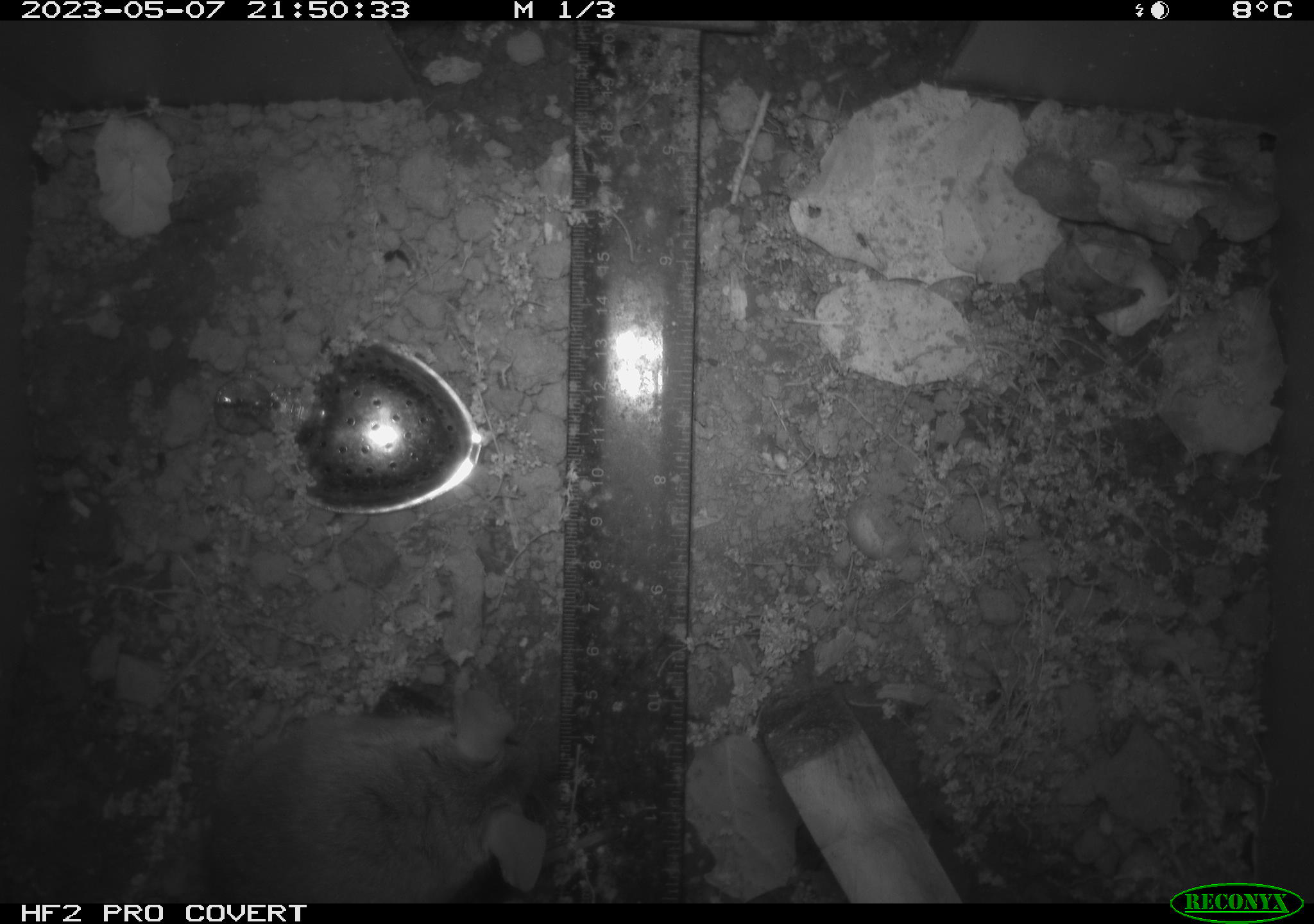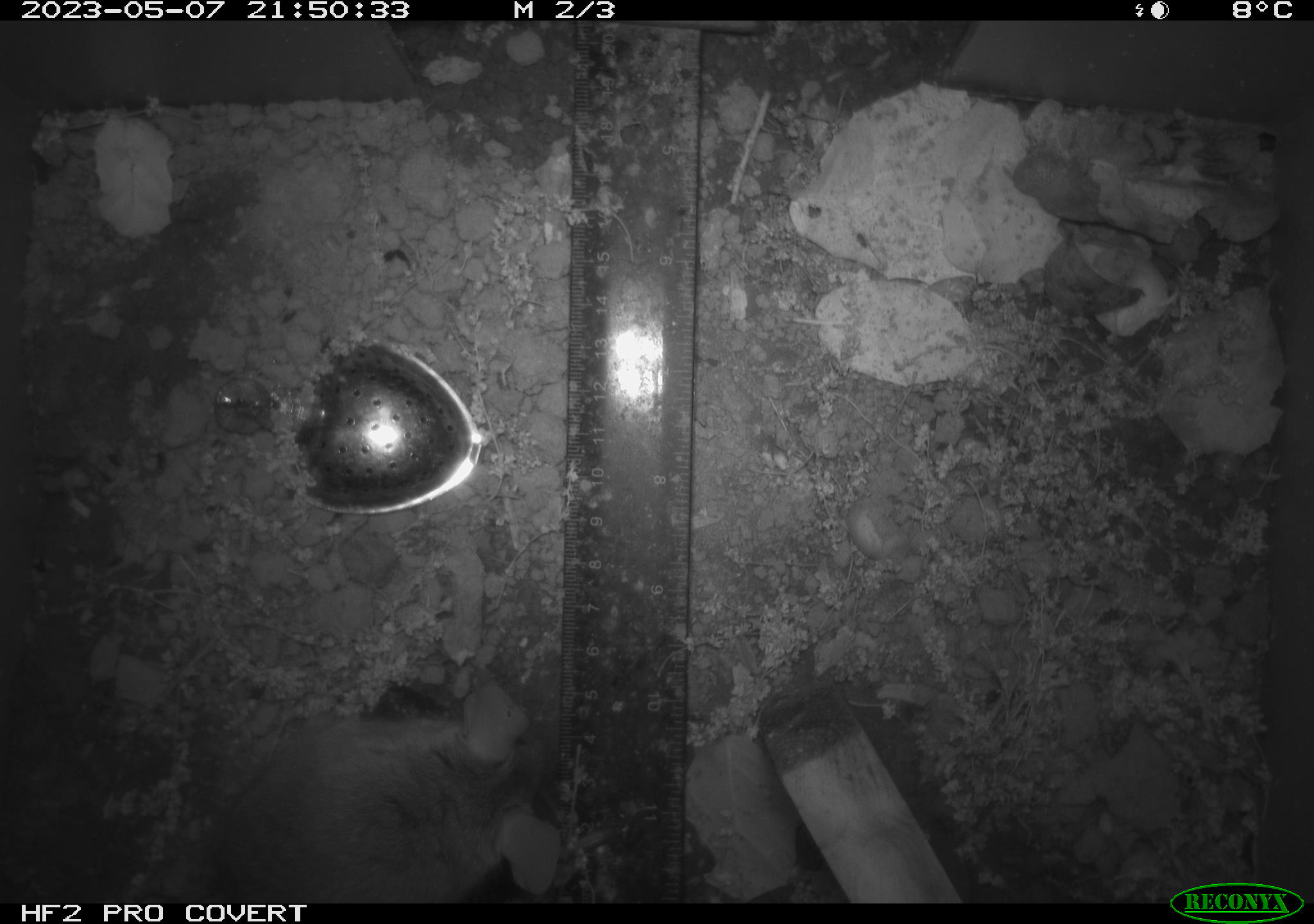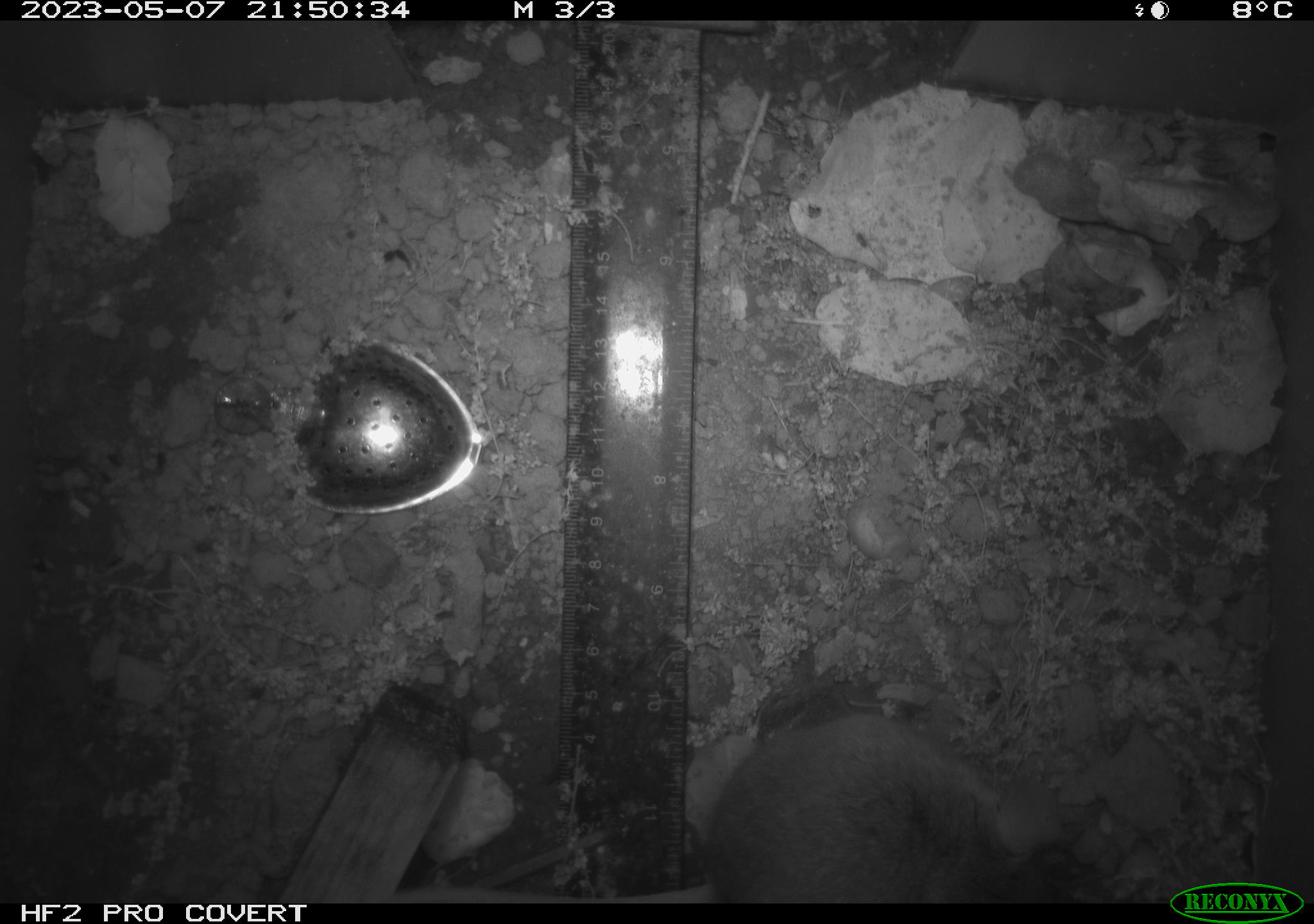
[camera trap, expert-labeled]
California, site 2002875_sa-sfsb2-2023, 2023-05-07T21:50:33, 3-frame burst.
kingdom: Animalia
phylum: Chordata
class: Mammalia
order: Rodentia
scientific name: Rodentia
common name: mouse species